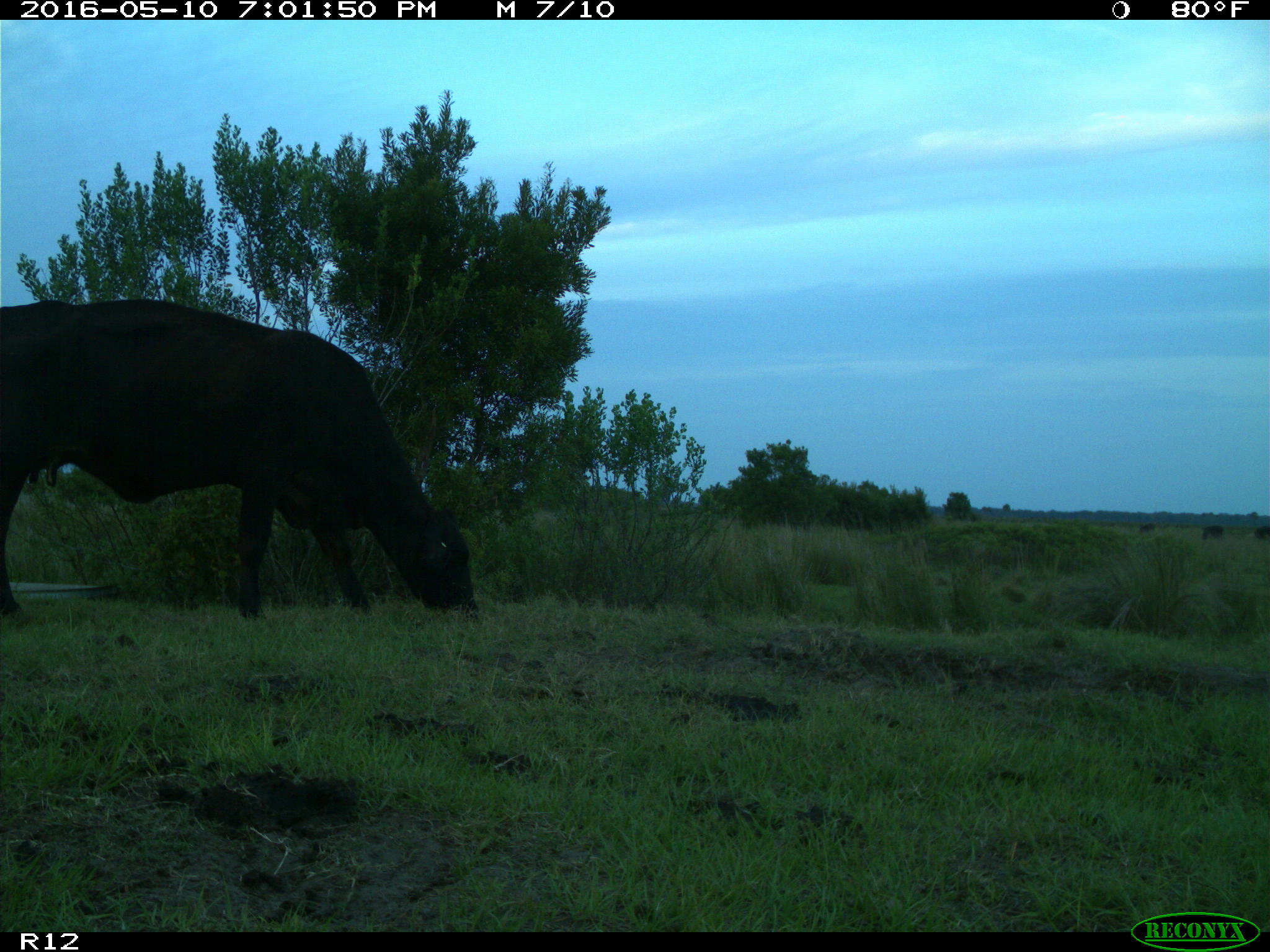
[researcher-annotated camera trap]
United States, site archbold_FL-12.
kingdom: Animalia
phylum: Chordata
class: Mammalia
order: Artiodactyla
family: Bovidae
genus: Bos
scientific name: Bos taurus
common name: domestic cow